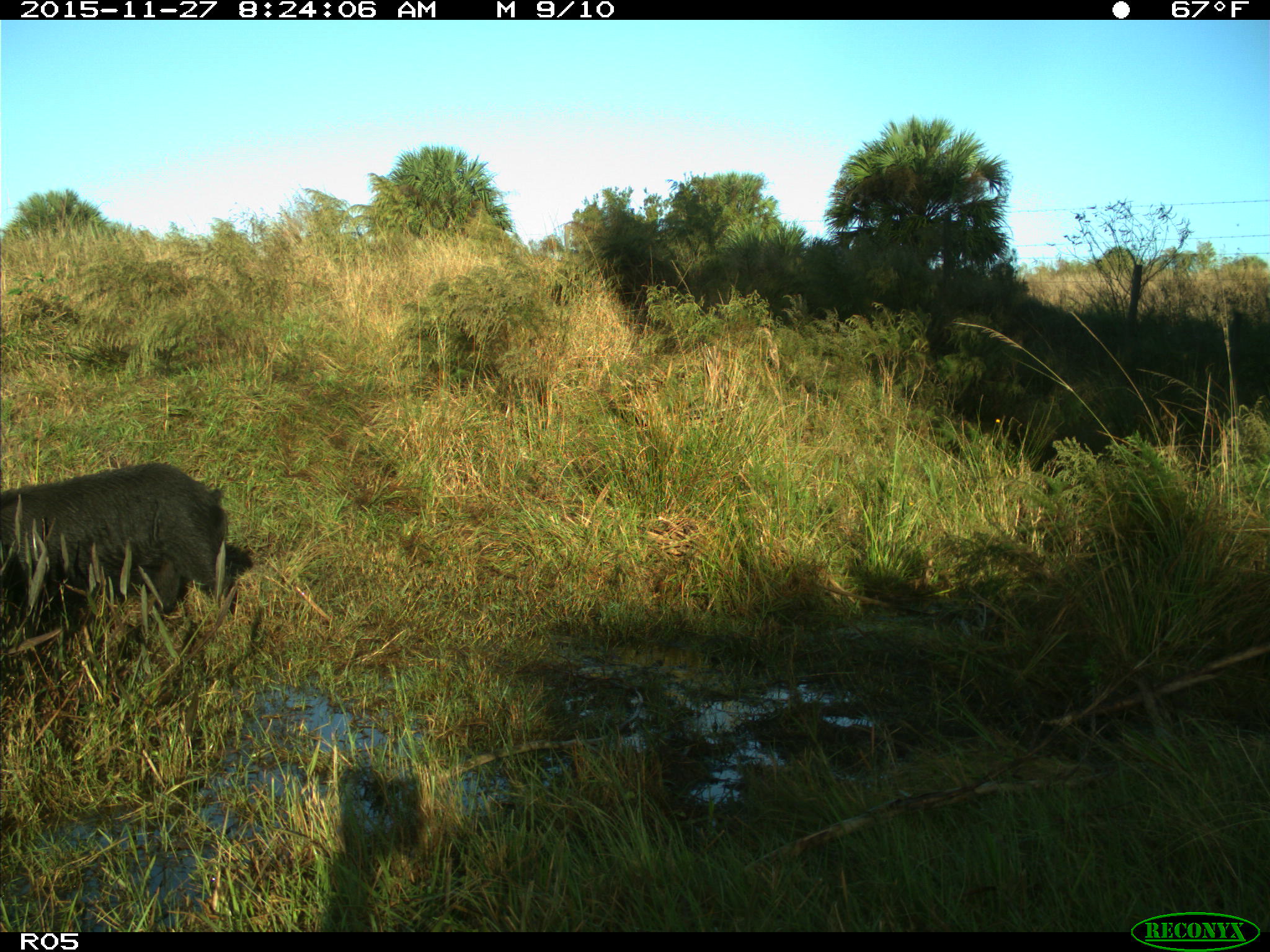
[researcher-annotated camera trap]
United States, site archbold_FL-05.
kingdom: Animalia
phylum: Chordata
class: Mammalia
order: Artiodactyla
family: Suidae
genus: Sus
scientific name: Sus scrofa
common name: wild boar